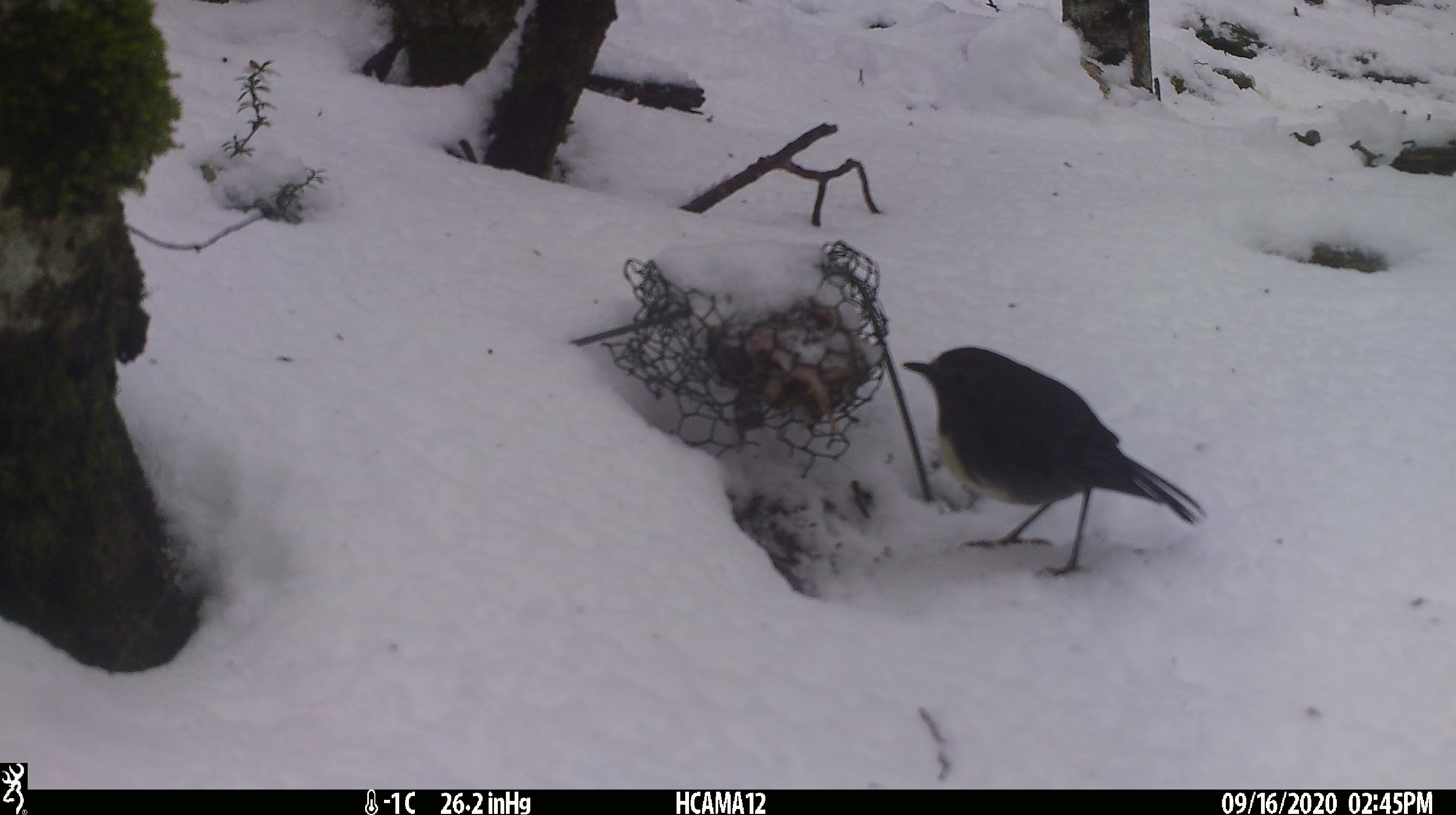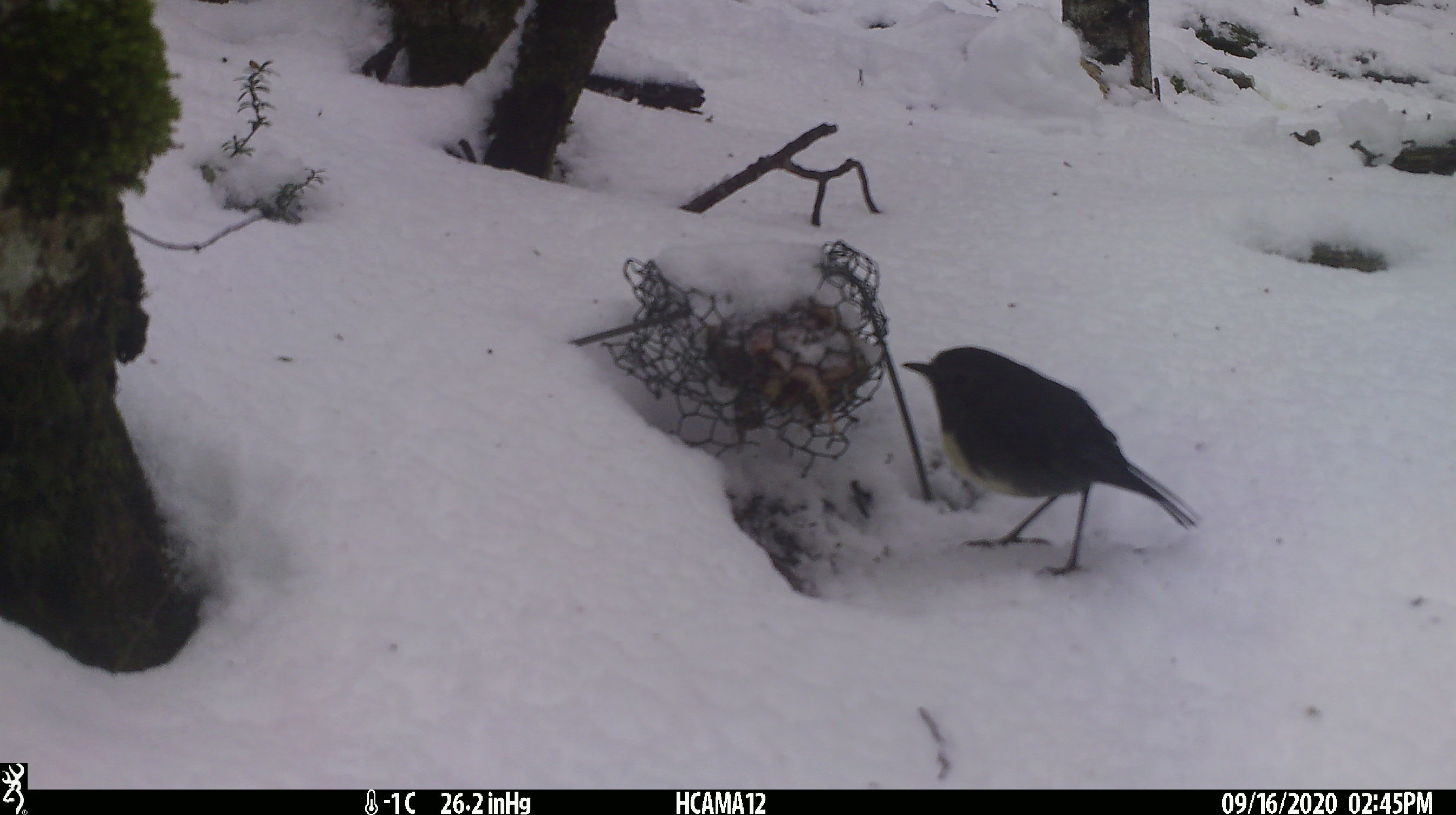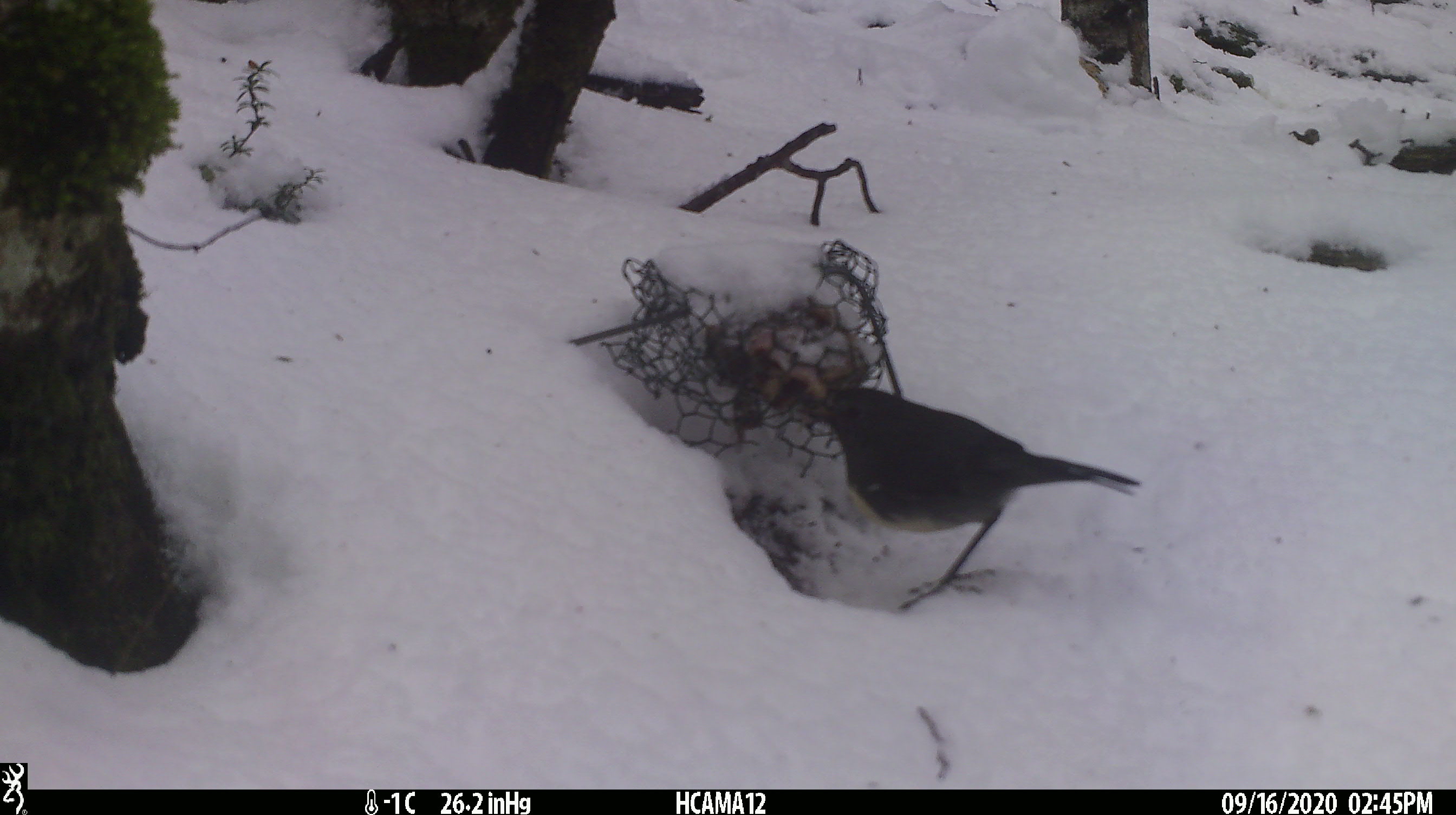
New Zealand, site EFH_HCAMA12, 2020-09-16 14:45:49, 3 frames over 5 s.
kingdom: Animalia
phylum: Chordata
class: Aves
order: Passeriformes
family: Petroicidae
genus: Petroica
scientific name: Petroica australis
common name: new zealand robin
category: robin